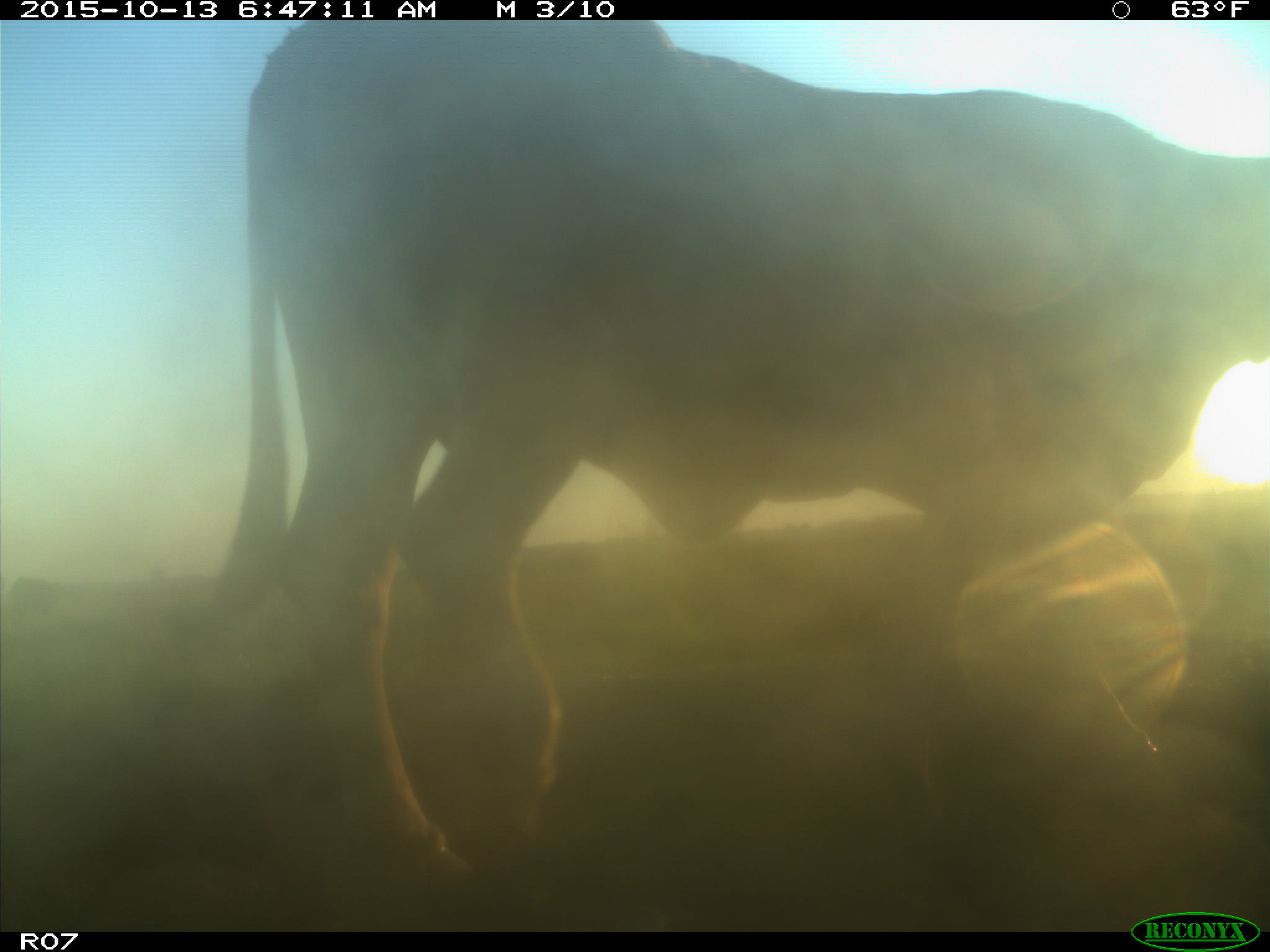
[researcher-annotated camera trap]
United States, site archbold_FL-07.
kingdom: Animalia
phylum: Chordata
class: Mammalia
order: Artiodactyla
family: Bovidae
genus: Bos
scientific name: Bos taurus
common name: domestic cow